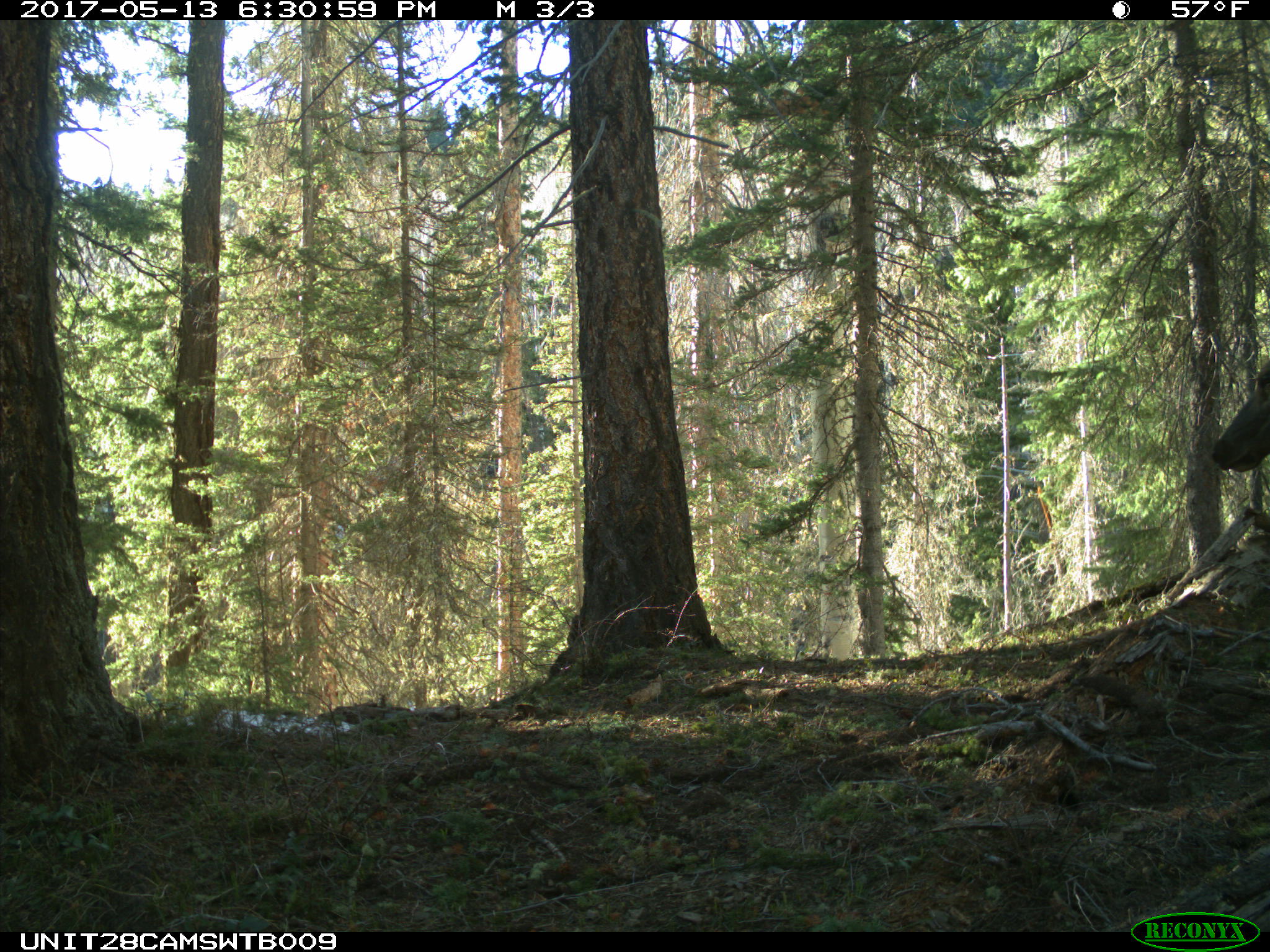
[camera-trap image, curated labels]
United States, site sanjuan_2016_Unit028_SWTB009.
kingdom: Animalia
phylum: Chordata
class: Mammalia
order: Artiodactyla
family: Cervidae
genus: Cervus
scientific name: Cervus elaphus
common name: red deer